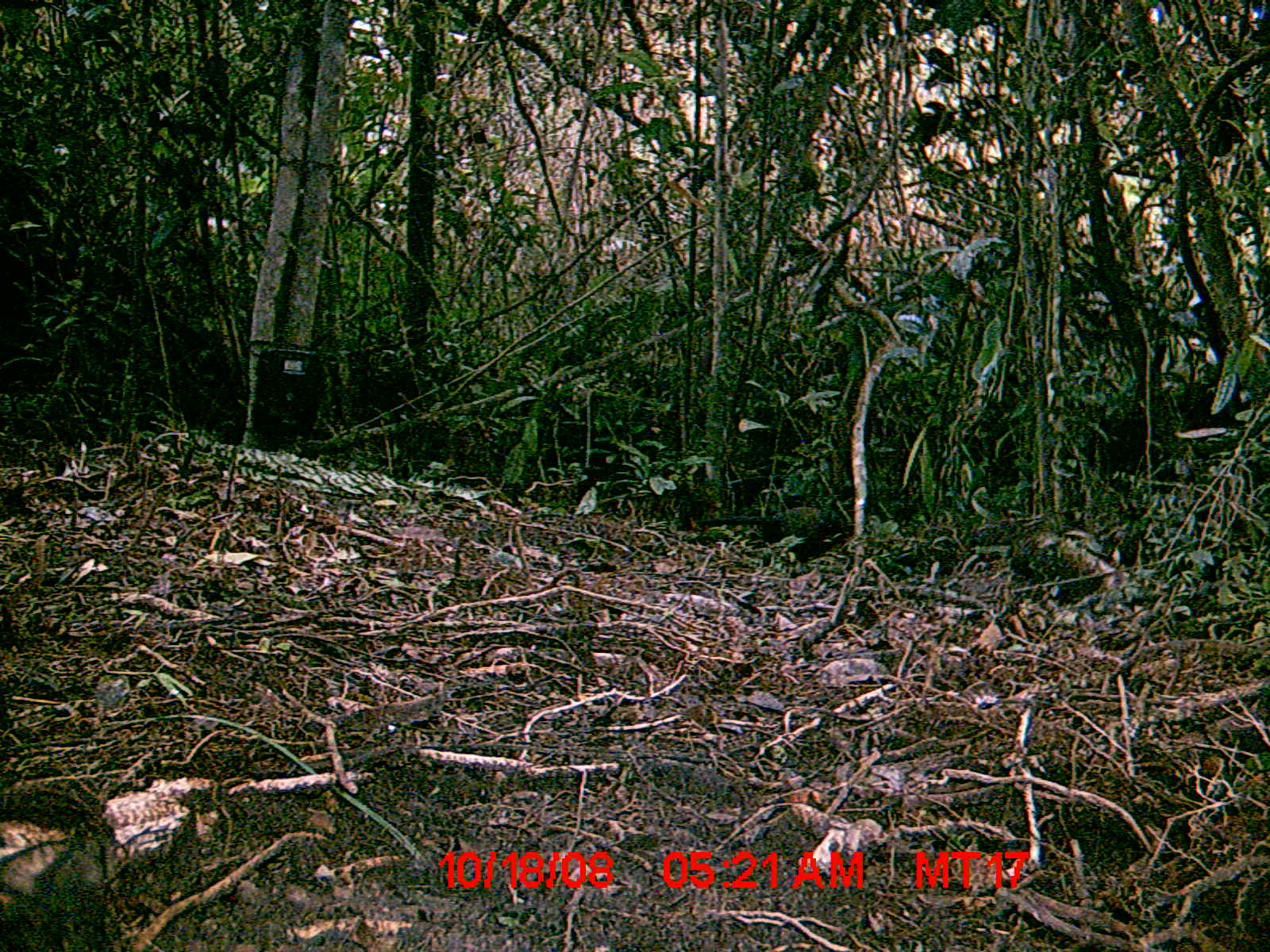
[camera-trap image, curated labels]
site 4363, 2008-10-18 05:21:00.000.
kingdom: Animalia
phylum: Chordata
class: Aves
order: Cuculiformes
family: Cuculidae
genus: Coua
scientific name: Coua serriana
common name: red-breasted coua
Coua serriana (red-breasted coua), count 1.